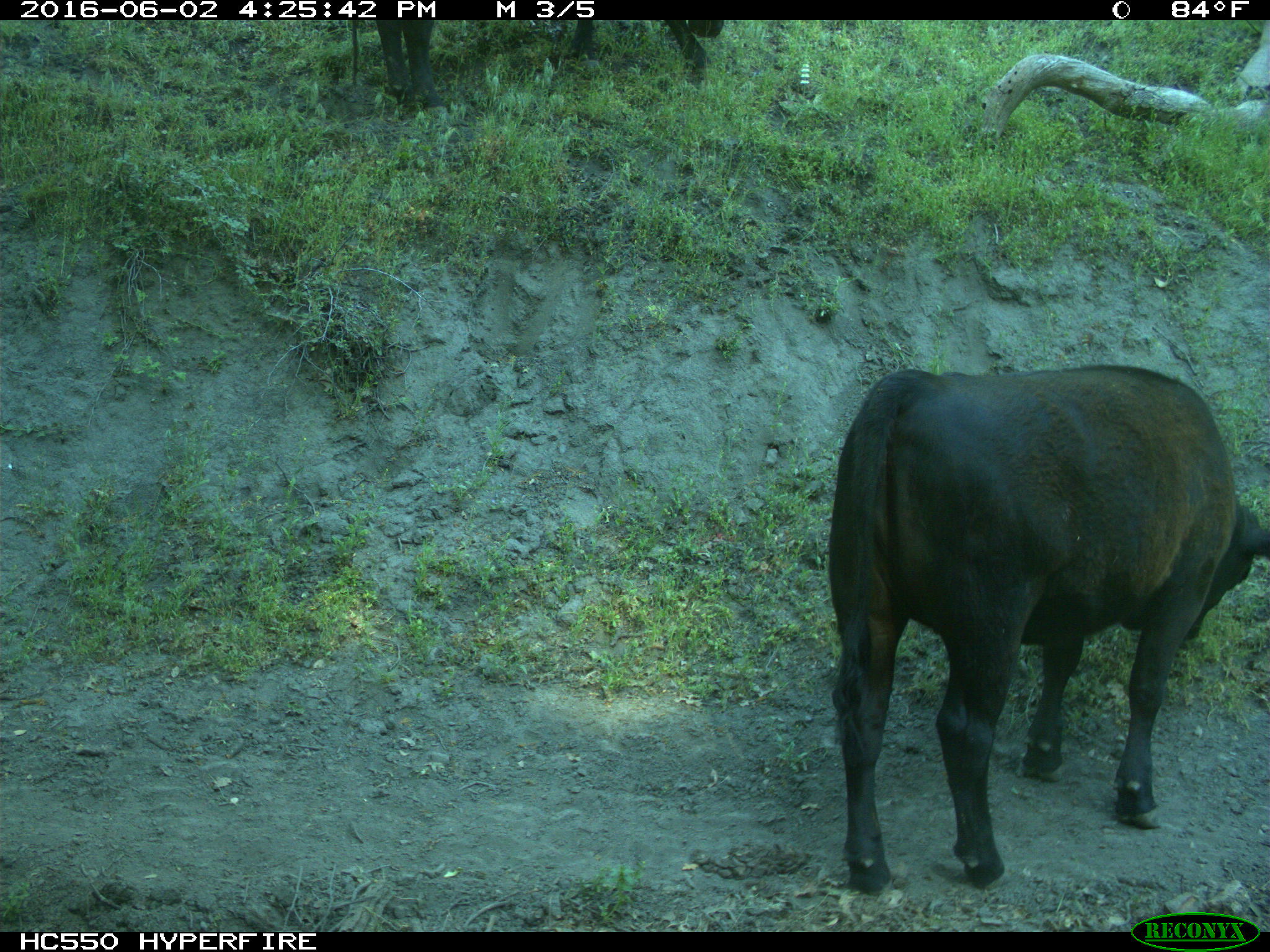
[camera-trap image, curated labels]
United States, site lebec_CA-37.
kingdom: Animalia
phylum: Chordata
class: Mammalia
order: Artiodactyla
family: Bovidae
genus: Bos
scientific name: Bos taurus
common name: domestic cow